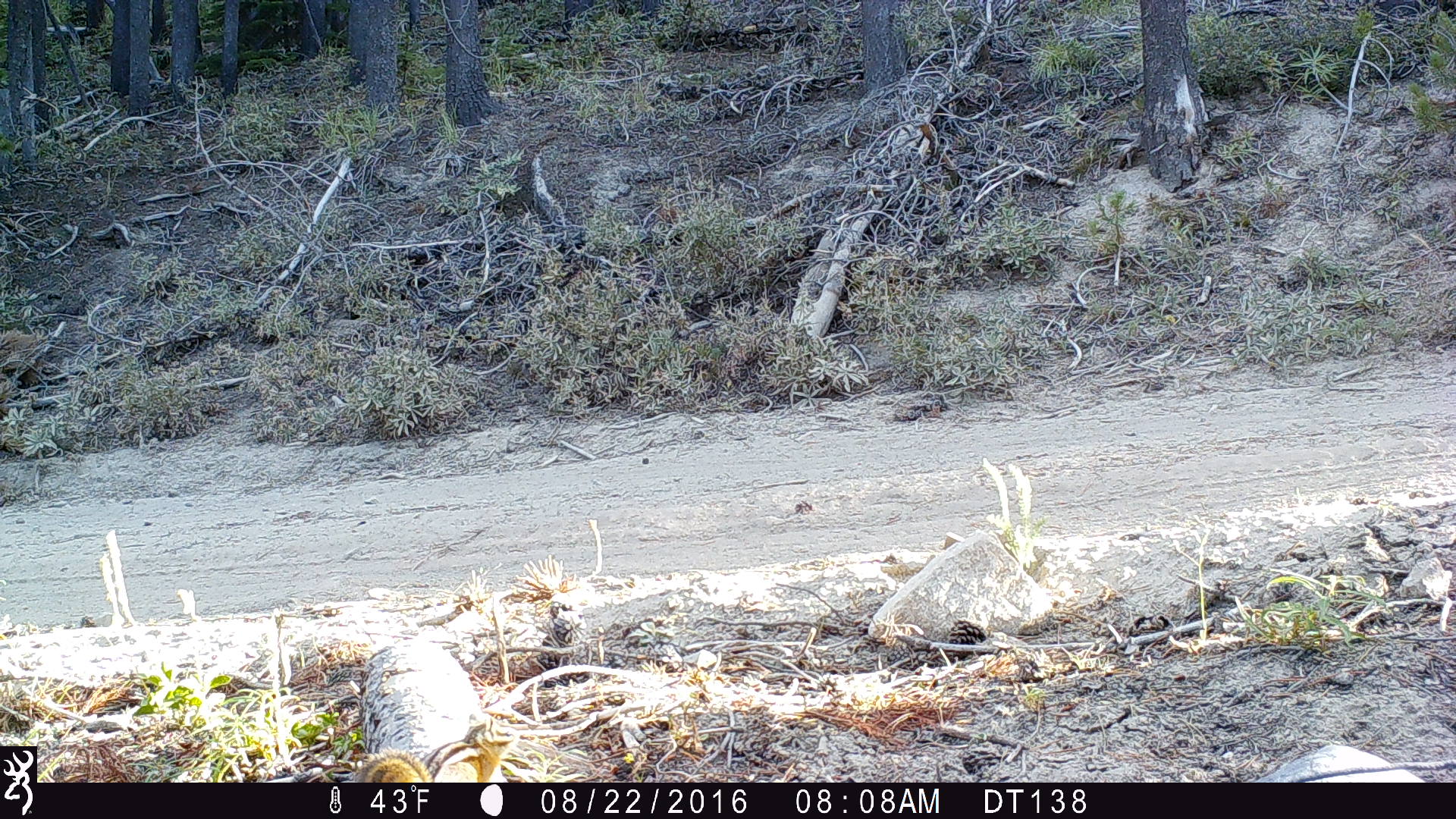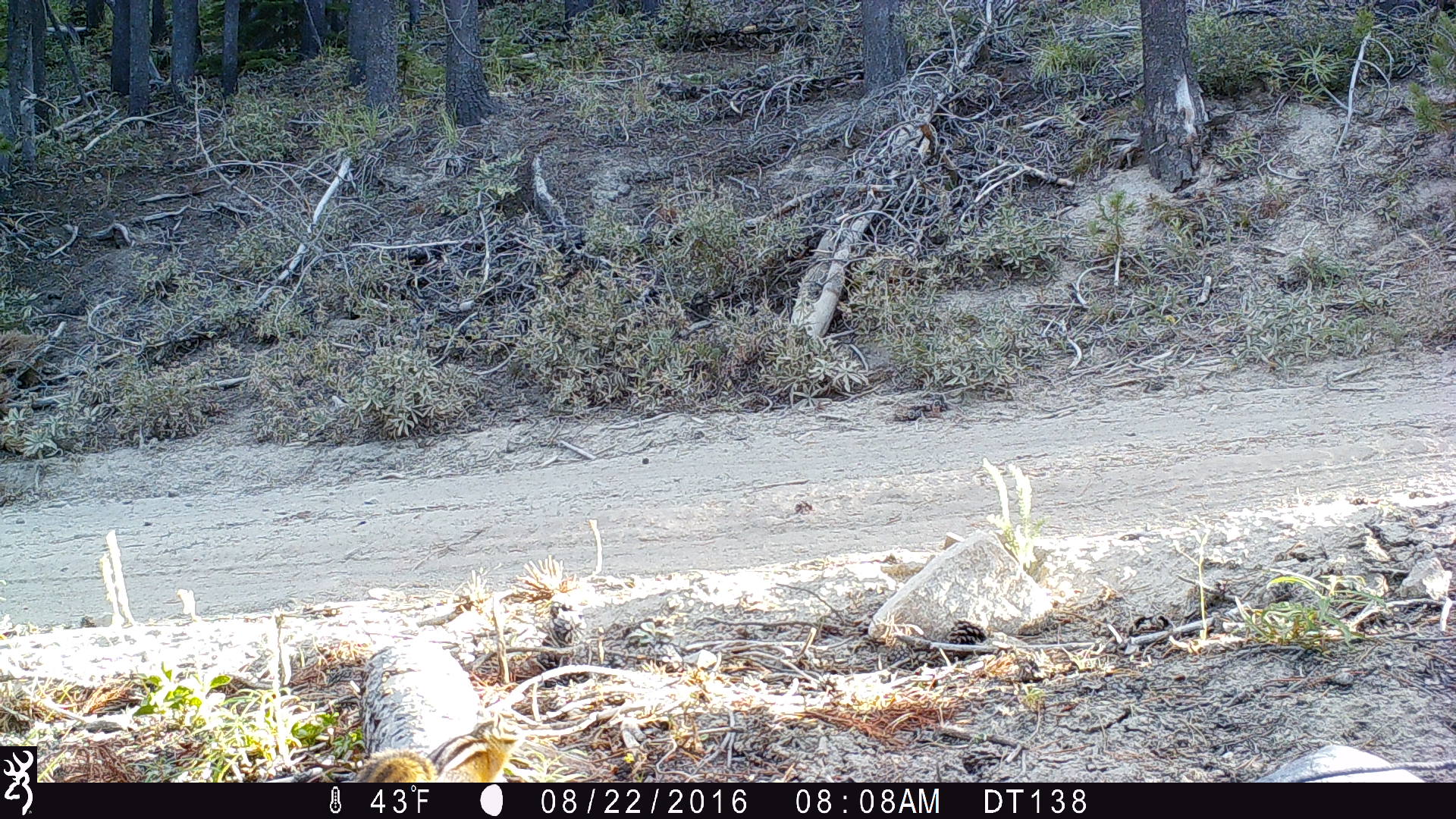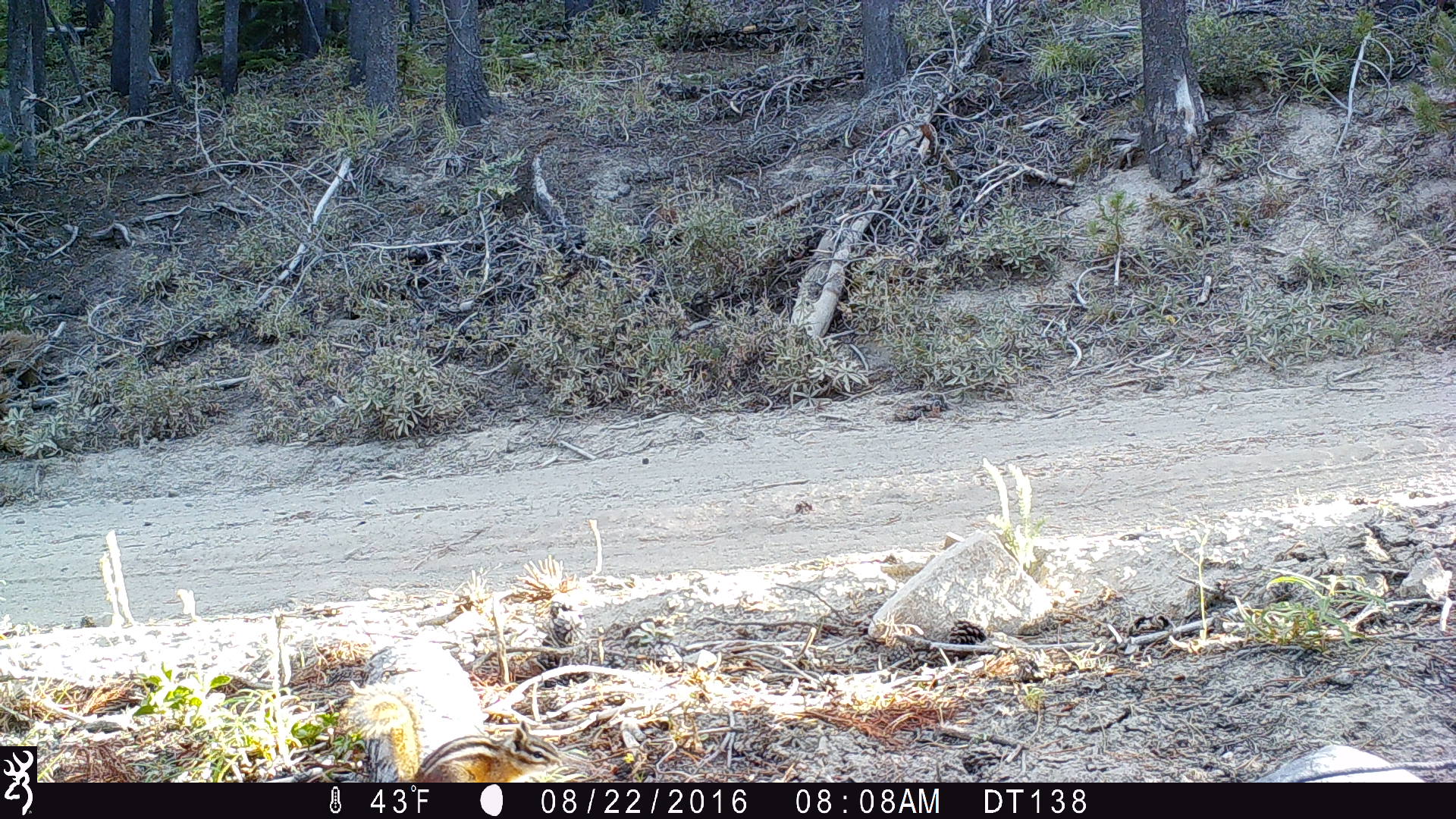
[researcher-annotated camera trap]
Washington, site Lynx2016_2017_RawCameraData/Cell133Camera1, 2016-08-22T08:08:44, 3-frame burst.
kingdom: Animalia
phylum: Chordata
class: Mammalia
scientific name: Mammalia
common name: small mammal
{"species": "small mammal (Mammalia)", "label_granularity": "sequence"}